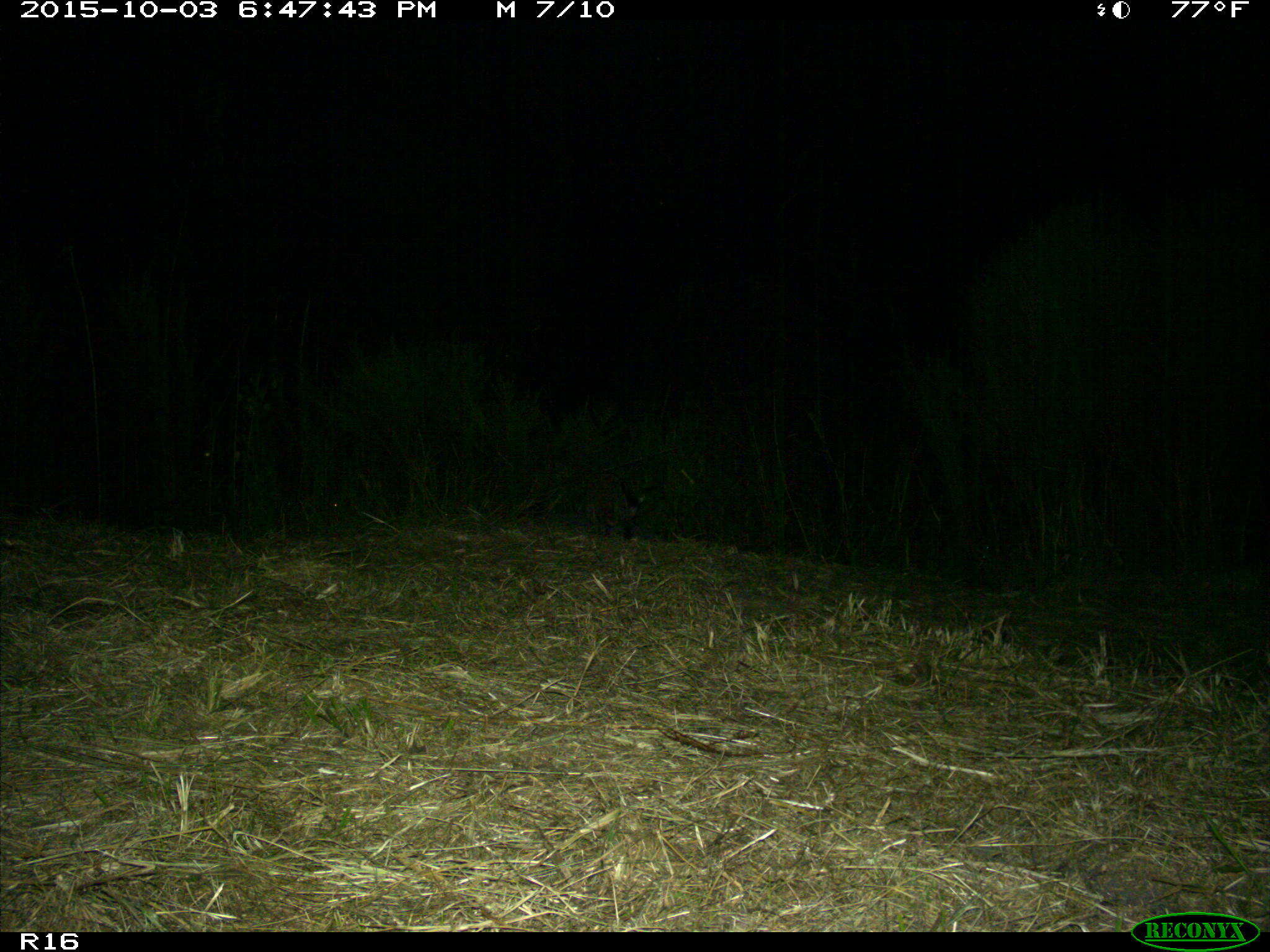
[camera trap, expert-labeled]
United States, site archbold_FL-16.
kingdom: Animalia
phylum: Chordata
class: Mammalia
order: Carnivora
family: Procyonidae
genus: Procyon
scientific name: Procyon lotor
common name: common raccoon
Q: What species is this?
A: Procyon lotor (common raccoon).